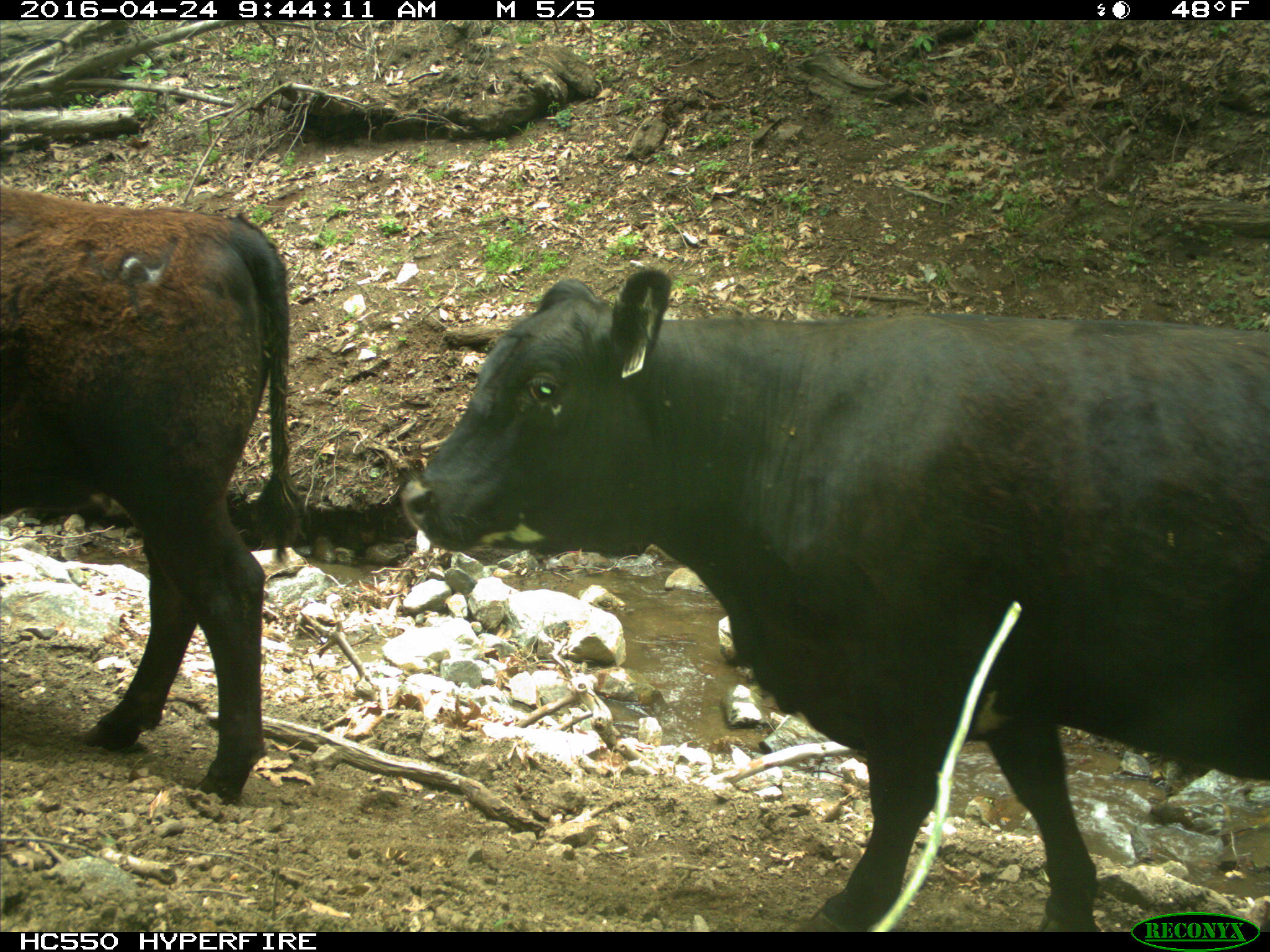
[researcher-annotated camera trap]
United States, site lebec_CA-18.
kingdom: Animalia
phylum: Chordata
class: Mammalia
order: Artiodactyla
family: Bovidae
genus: Bos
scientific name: Bos taurus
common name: domestic cow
Bos taurus (domestic cow).